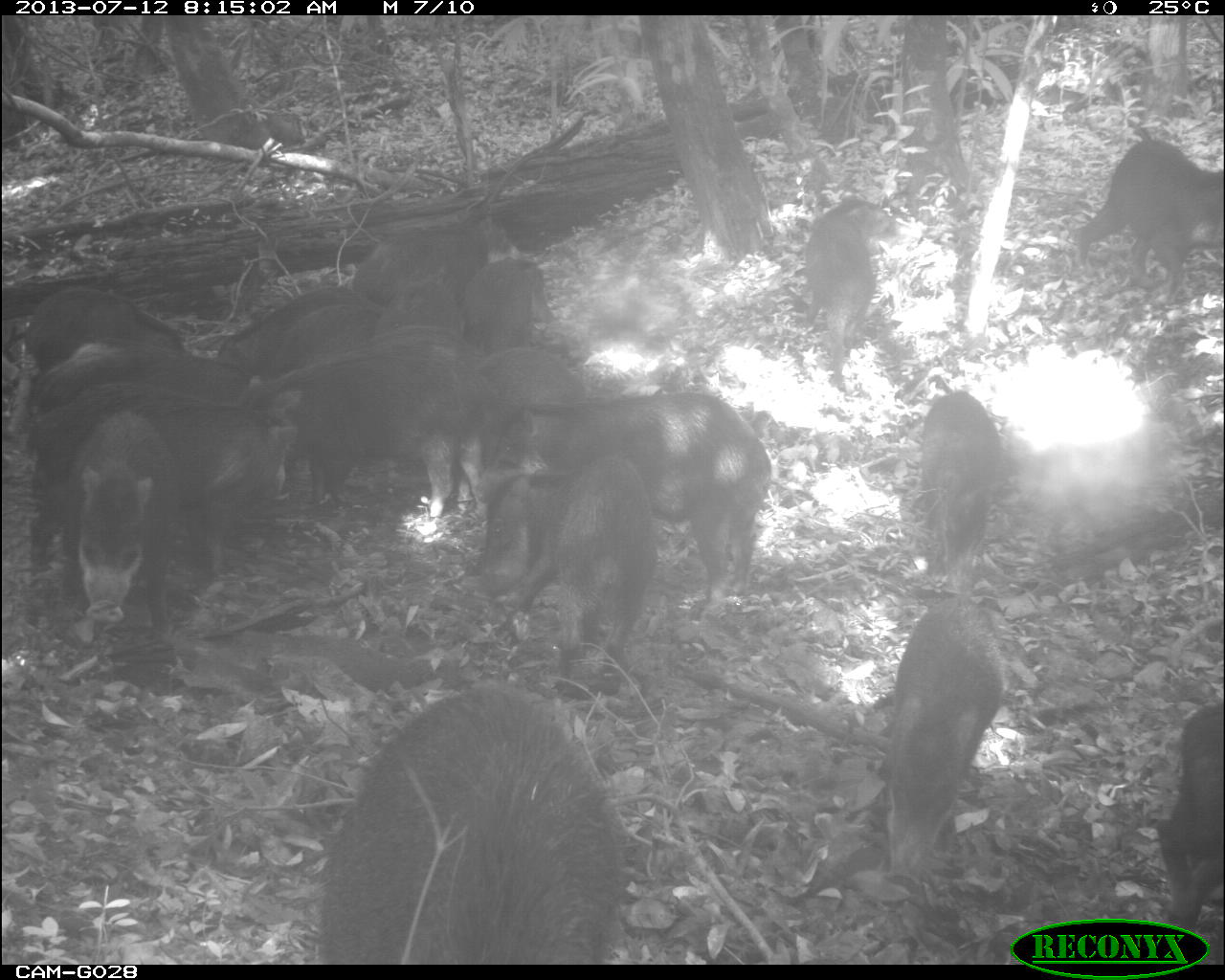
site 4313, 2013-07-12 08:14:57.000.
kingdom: Animalia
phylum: Chordata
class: Mammalia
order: Artiodactyla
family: Tayassuidae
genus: Tayassu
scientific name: Tayassu pecari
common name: white-lipped peccary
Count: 20.